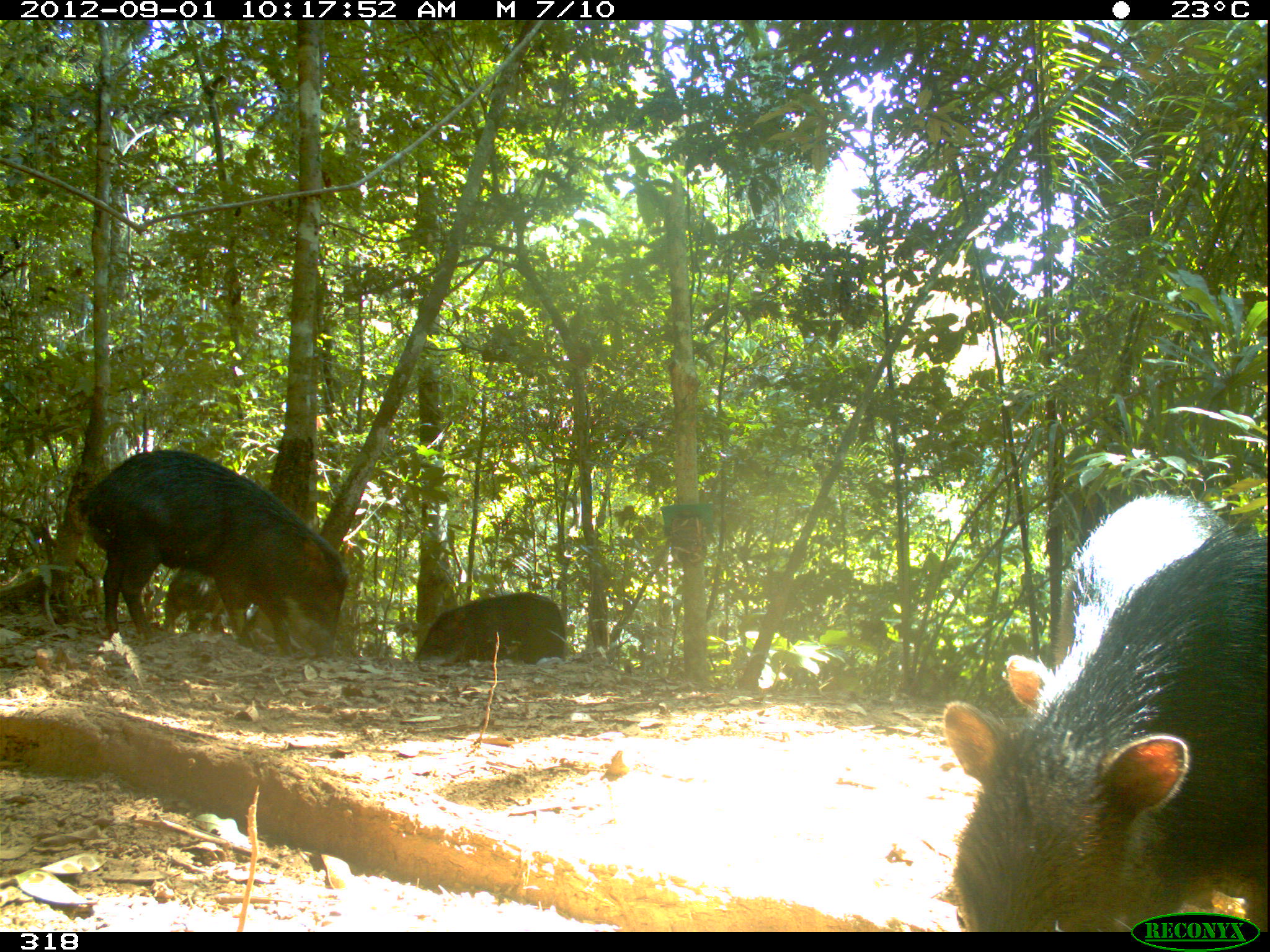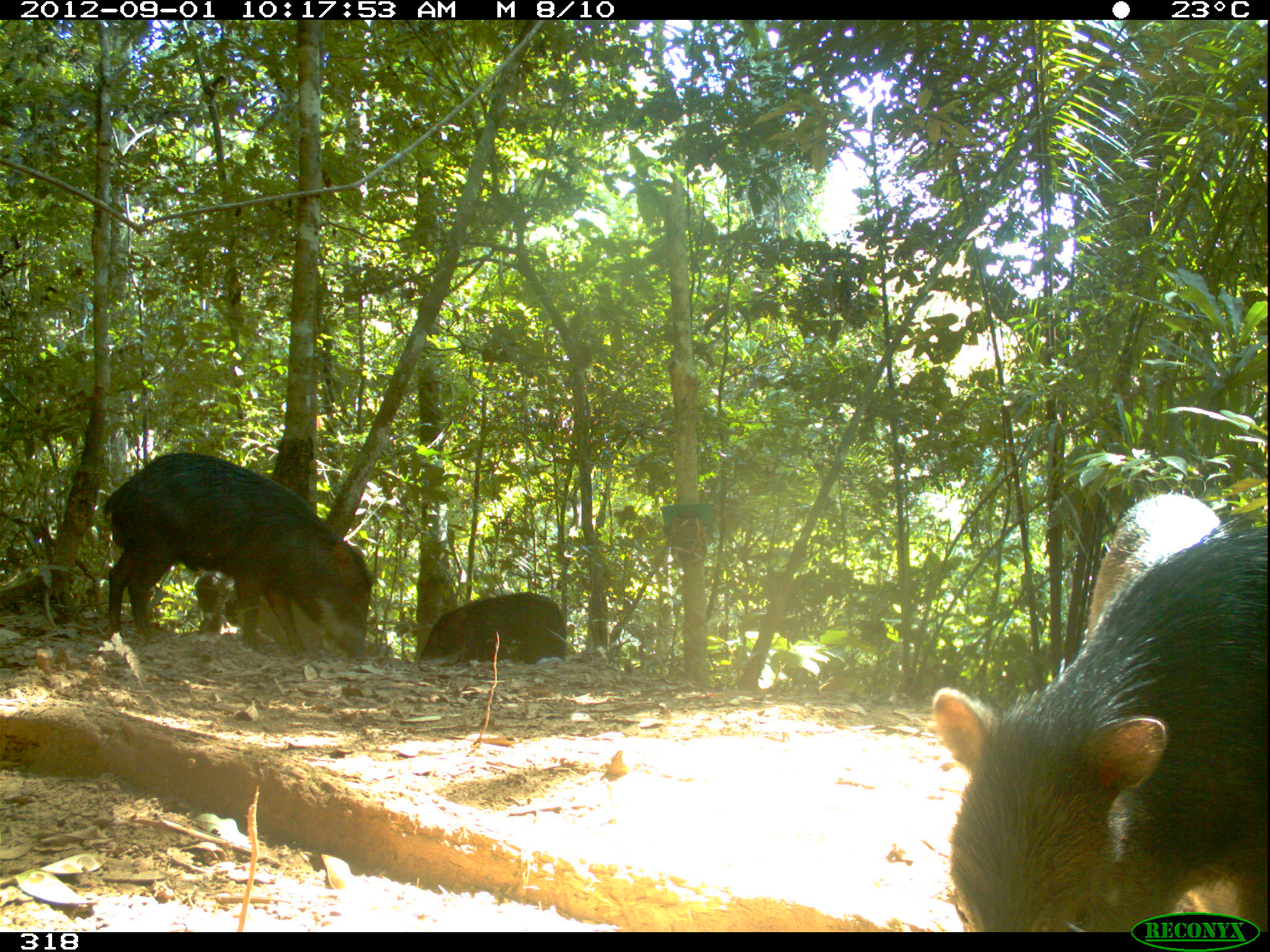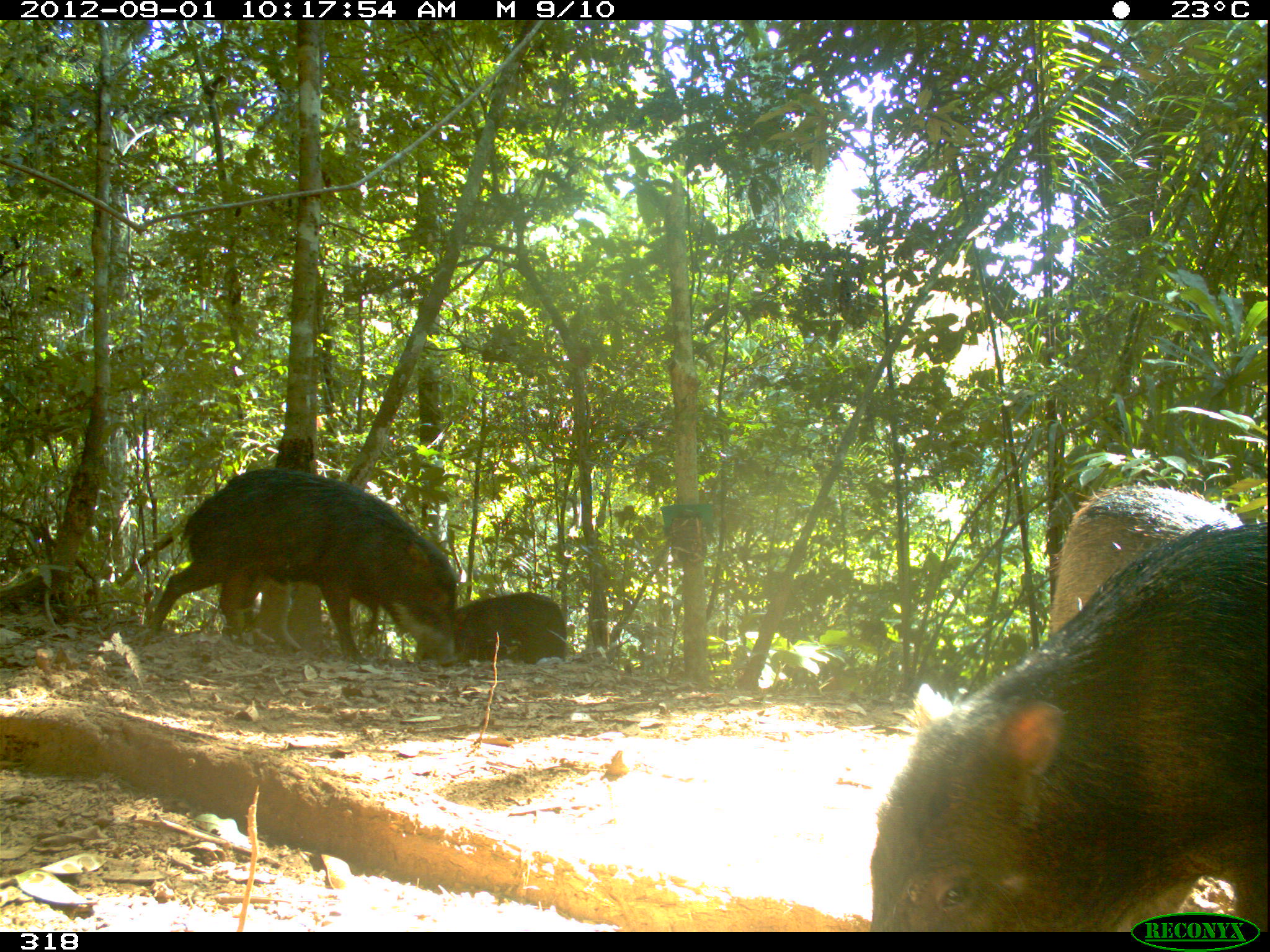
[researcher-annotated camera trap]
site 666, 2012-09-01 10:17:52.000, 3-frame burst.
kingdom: Animalia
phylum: Chordata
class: Mammalia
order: Artiodactyla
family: Tayassuidae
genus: Tayassu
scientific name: Tayassu pecari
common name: white-lipped peccary